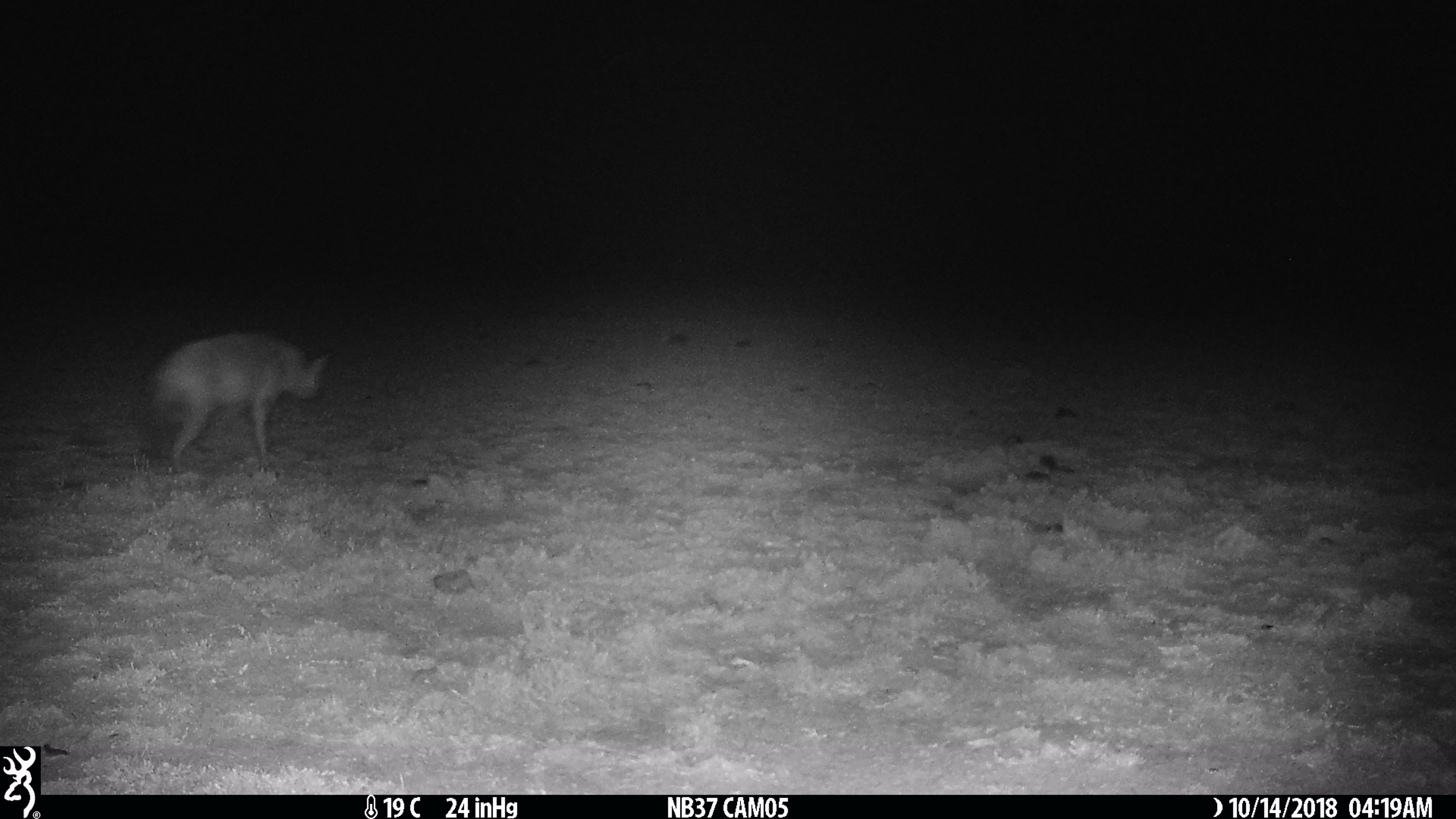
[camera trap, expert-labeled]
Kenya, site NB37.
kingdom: Animalia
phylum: Chordata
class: Mammalia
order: Carnivora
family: Hyaenidae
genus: Proteles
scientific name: Proteles cristatus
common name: aardwolf